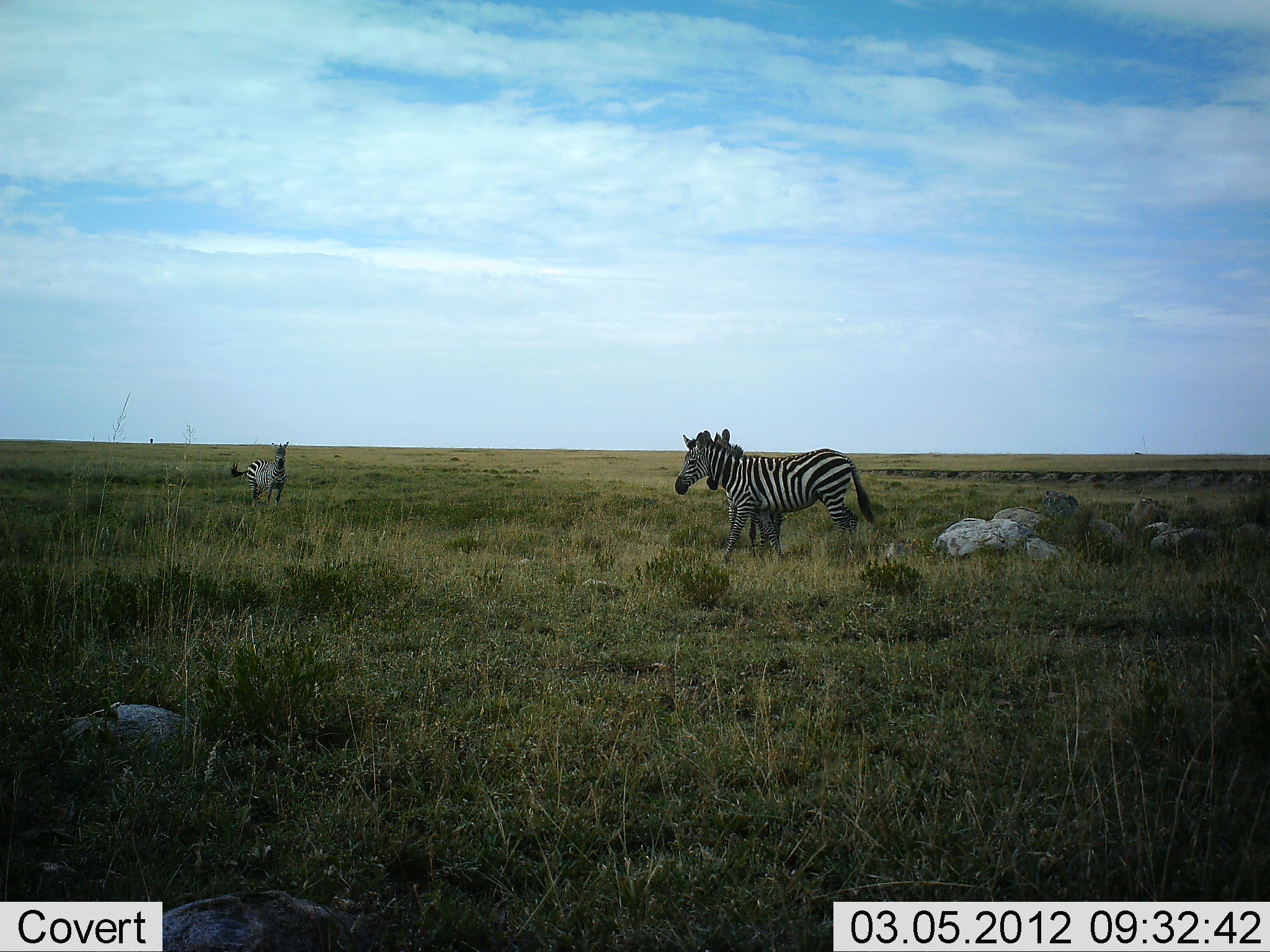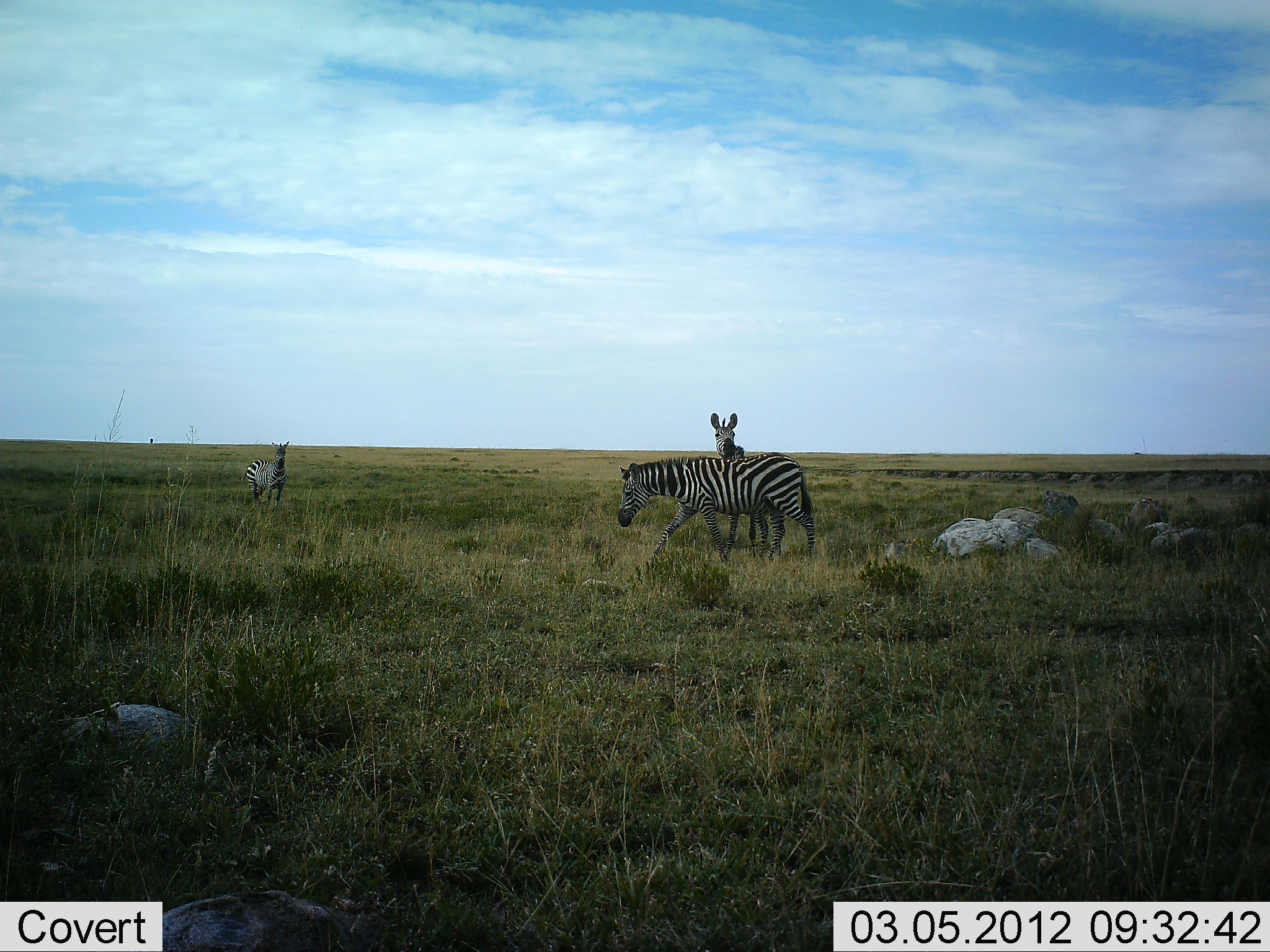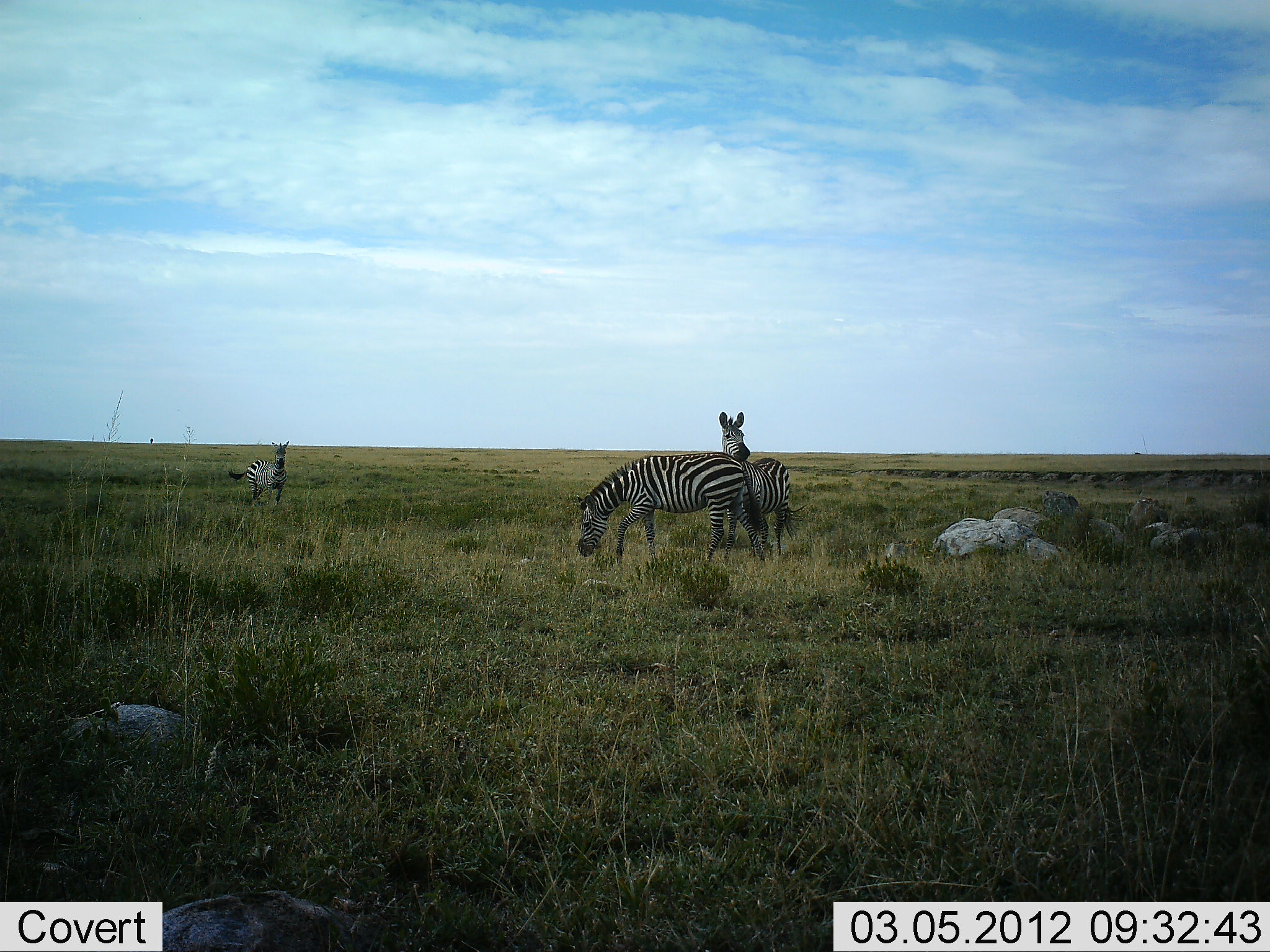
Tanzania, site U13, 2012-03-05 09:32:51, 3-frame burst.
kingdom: Animalia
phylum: Chordata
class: Mammalia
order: Perissodactyla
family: Equidae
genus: Equus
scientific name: Equus quagga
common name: plains zebra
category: zebra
Zebra (plains zebra) (Equus quagga), count 3. Behavior (volunteer vote fractions): standing 83%, resting 0%, moving 79%, interacting 10%. Young present (vote fraction): 3%. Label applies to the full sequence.